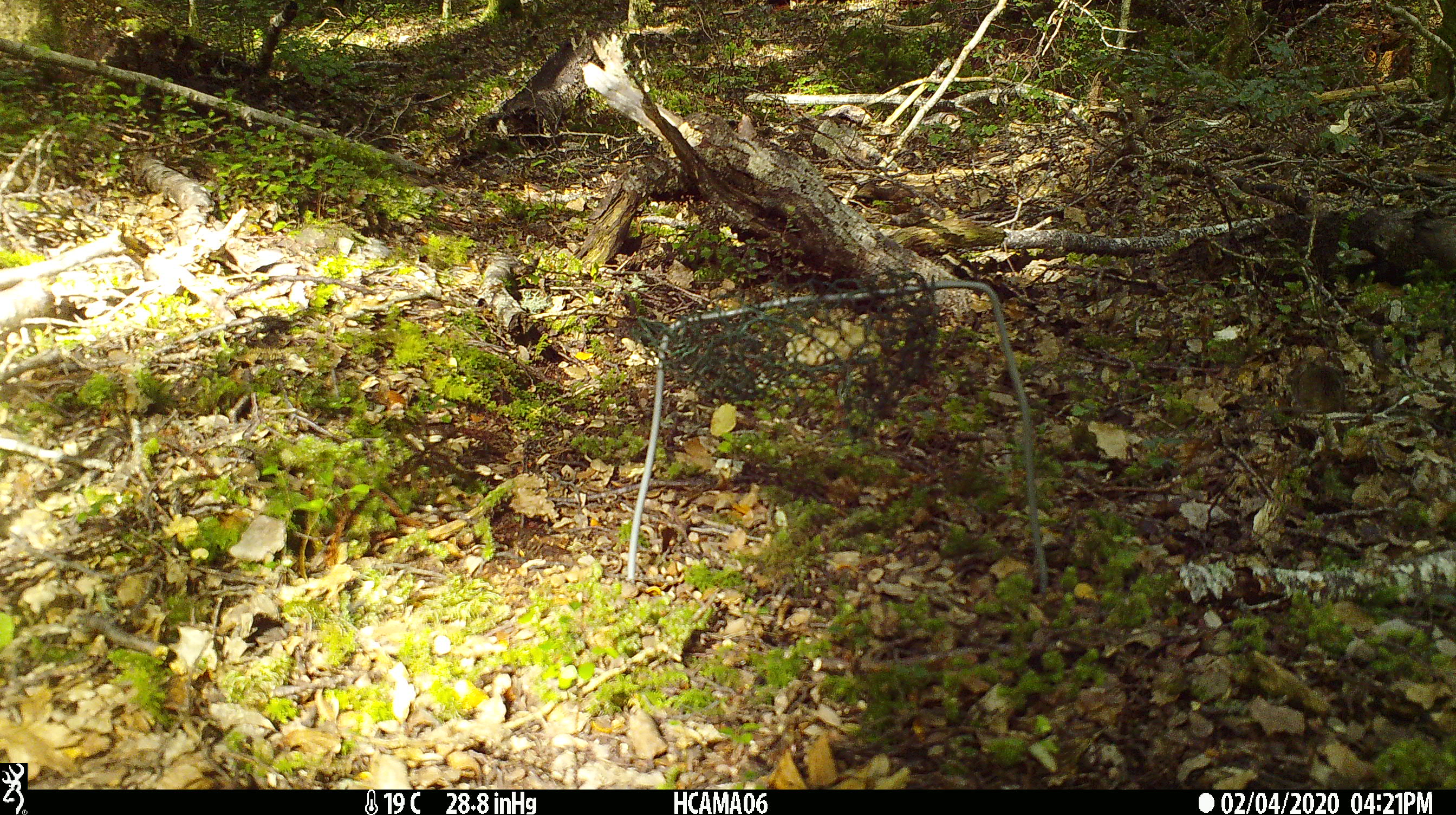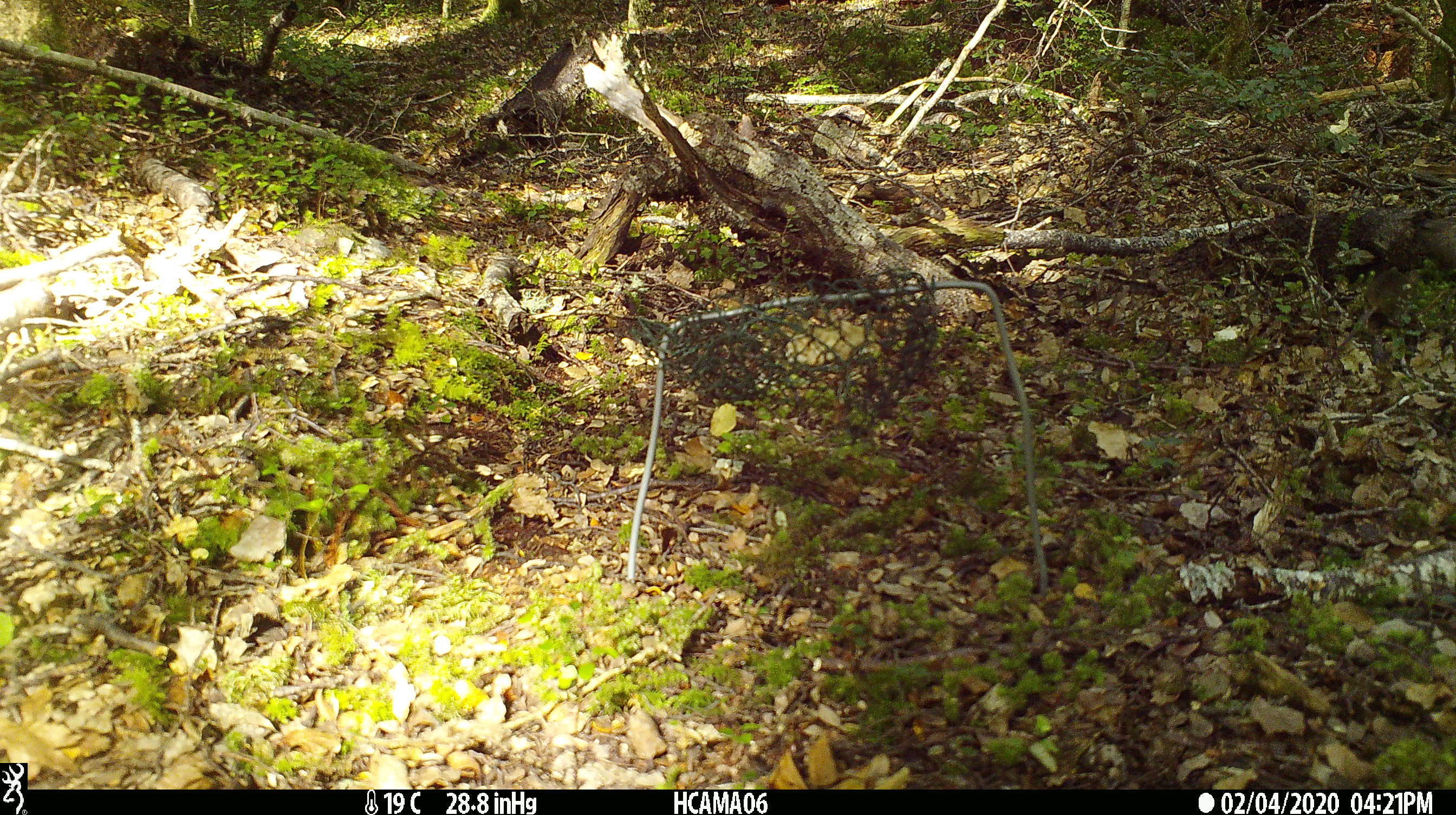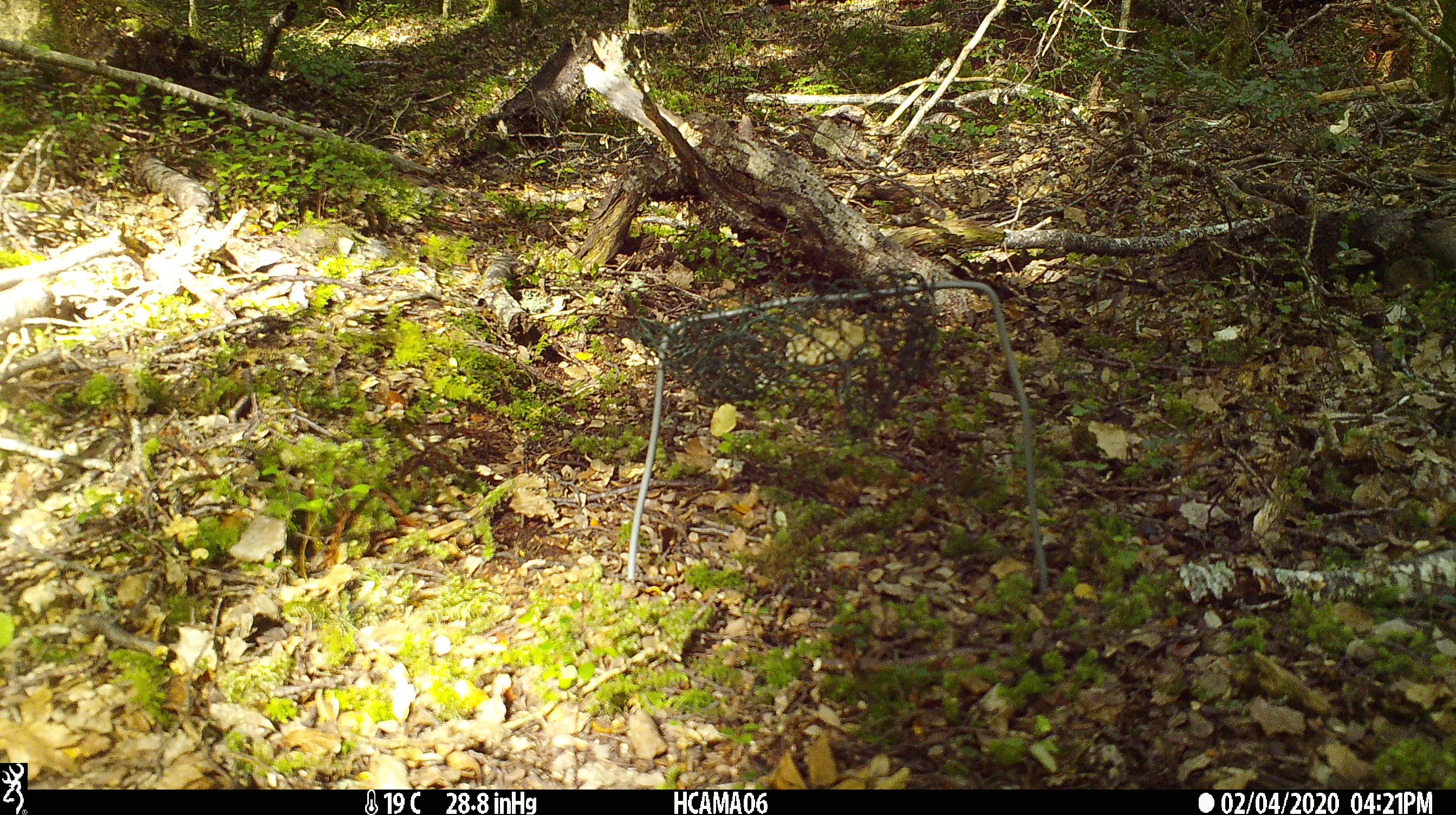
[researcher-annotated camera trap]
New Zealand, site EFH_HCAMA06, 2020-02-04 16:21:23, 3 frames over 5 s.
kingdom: Animalia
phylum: Chordata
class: Mammalia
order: Rodentia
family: Muridae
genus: Mus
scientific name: Mus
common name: mouse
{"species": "mouse (Mus)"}